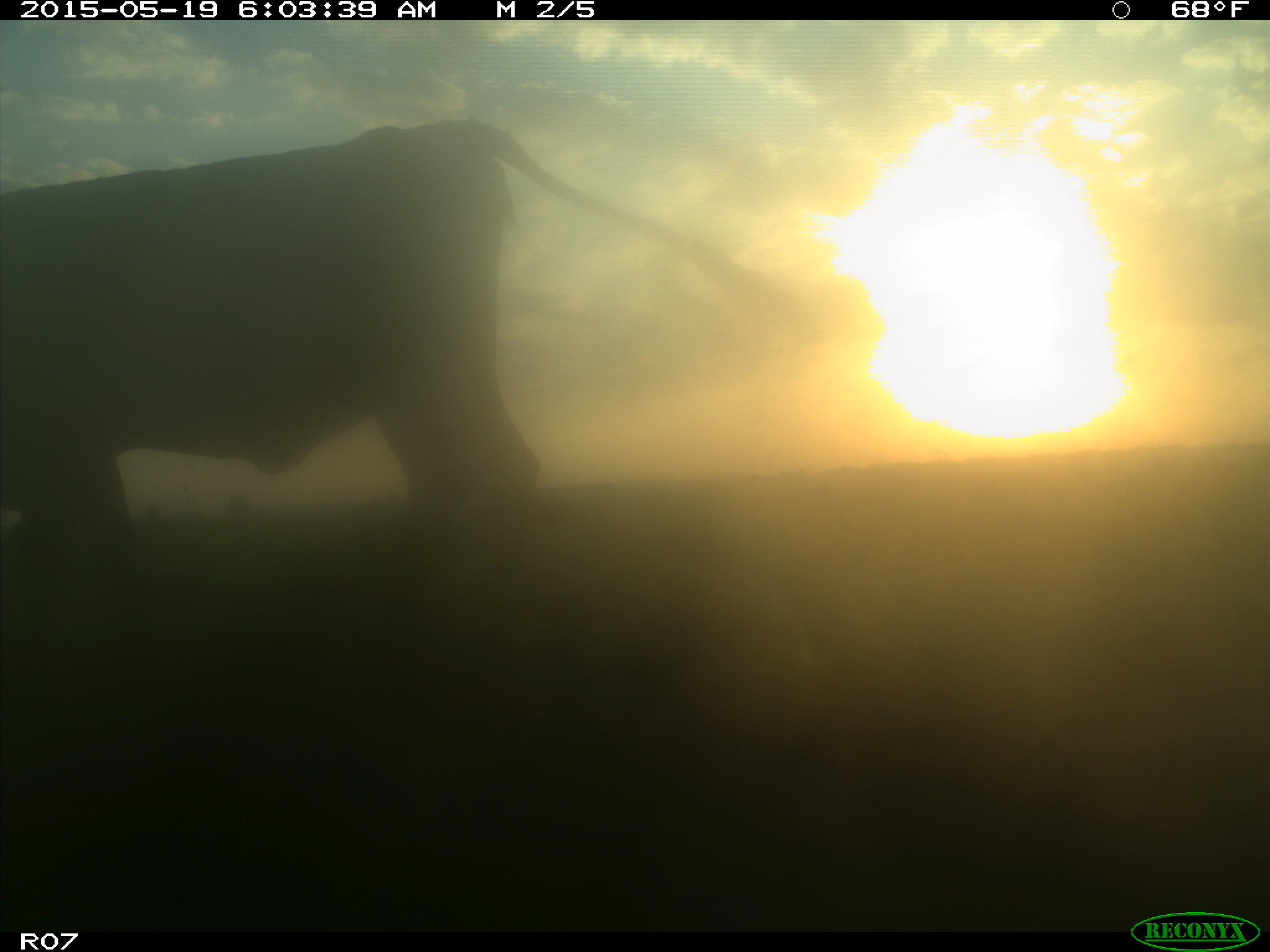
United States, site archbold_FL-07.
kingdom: Animalia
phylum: Chordata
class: Mammalia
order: Artiodactyla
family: Bovidae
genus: Bos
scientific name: Bos taurus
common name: domestic cow